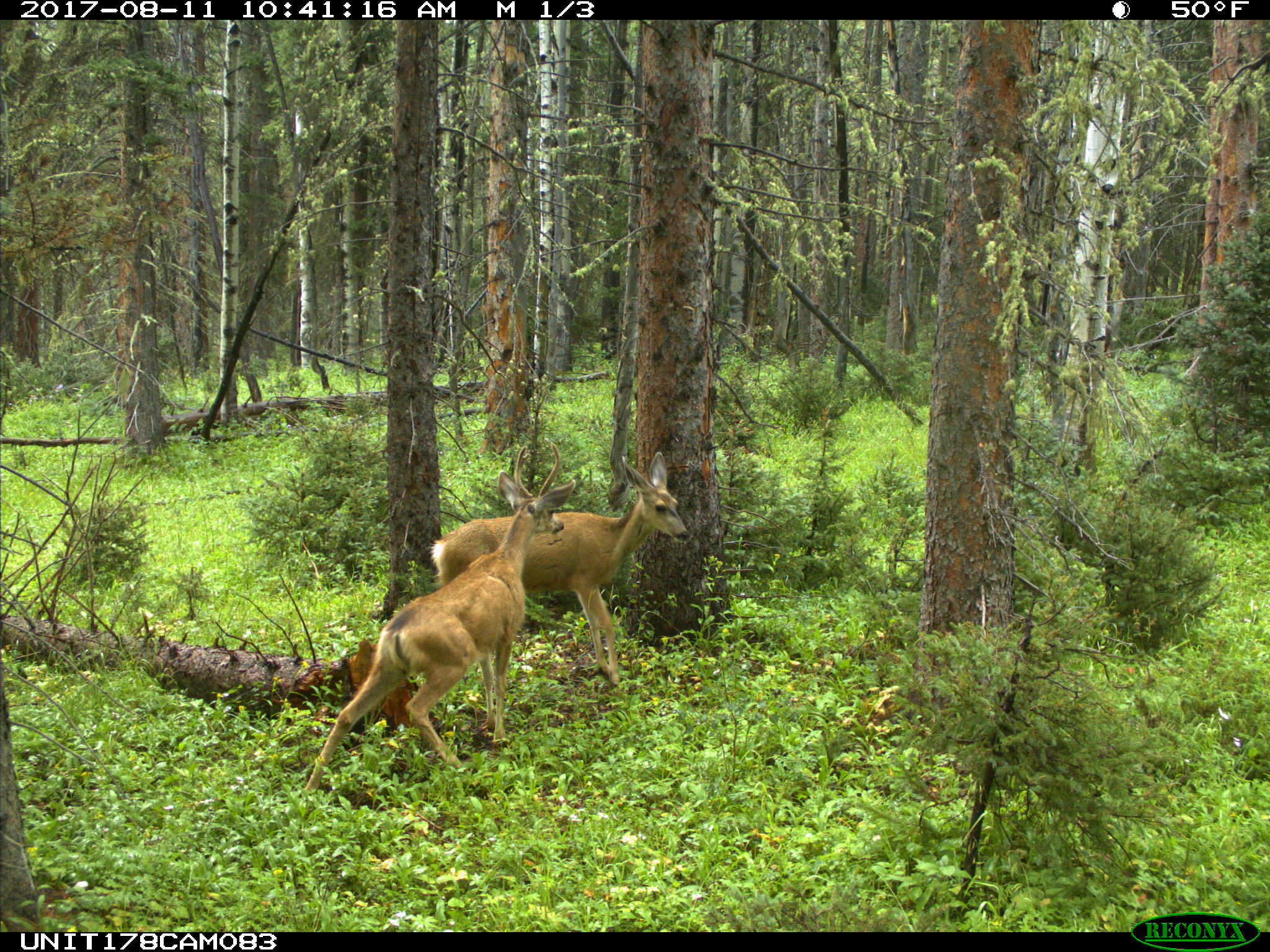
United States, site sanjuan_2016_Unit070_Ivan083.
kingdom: Animalia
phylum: Chordata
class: Mammalia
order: Artiodactyla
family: Cervidae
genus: Odocoileus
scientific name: Odocoileus hemionus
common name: mule deer